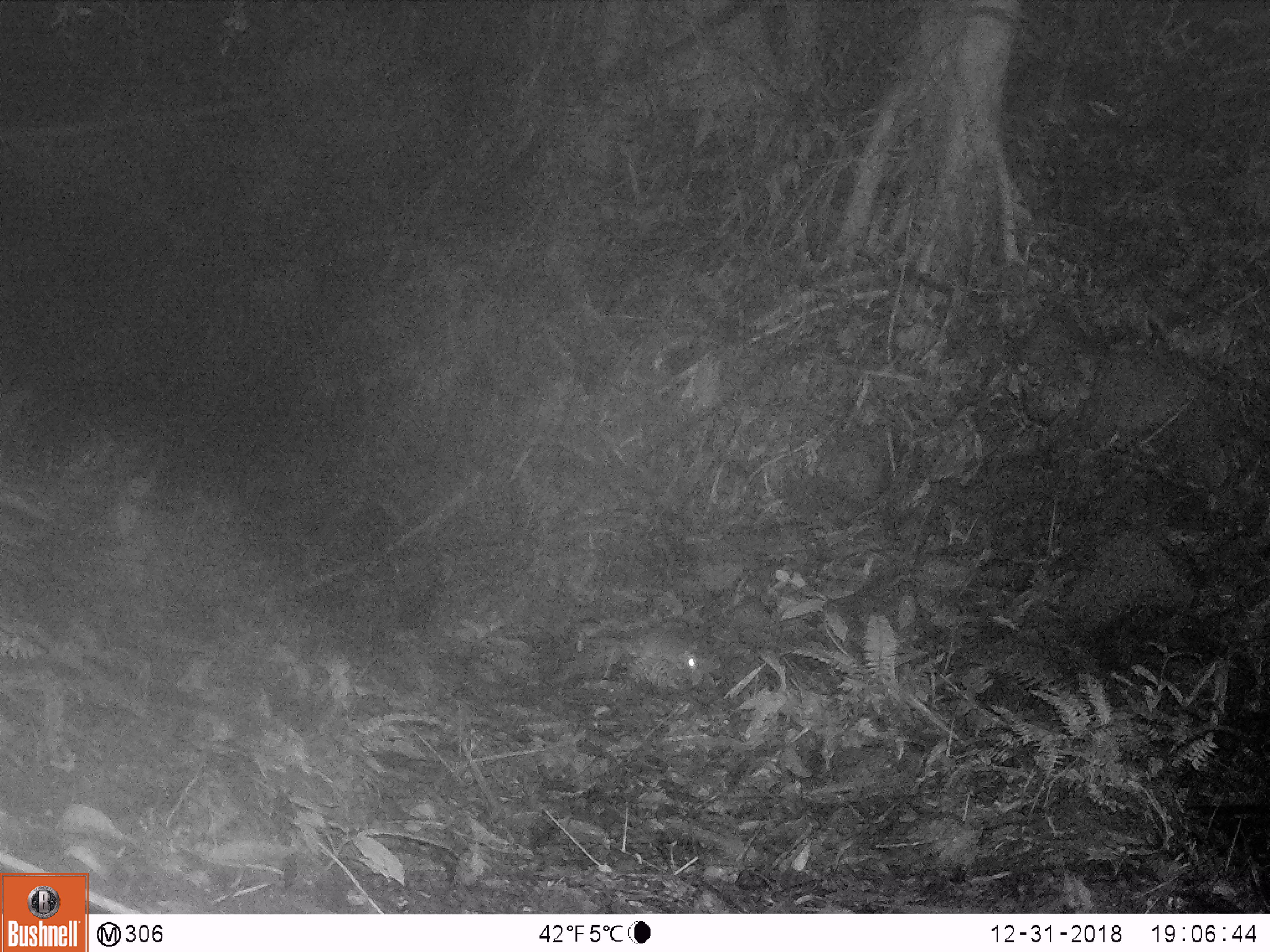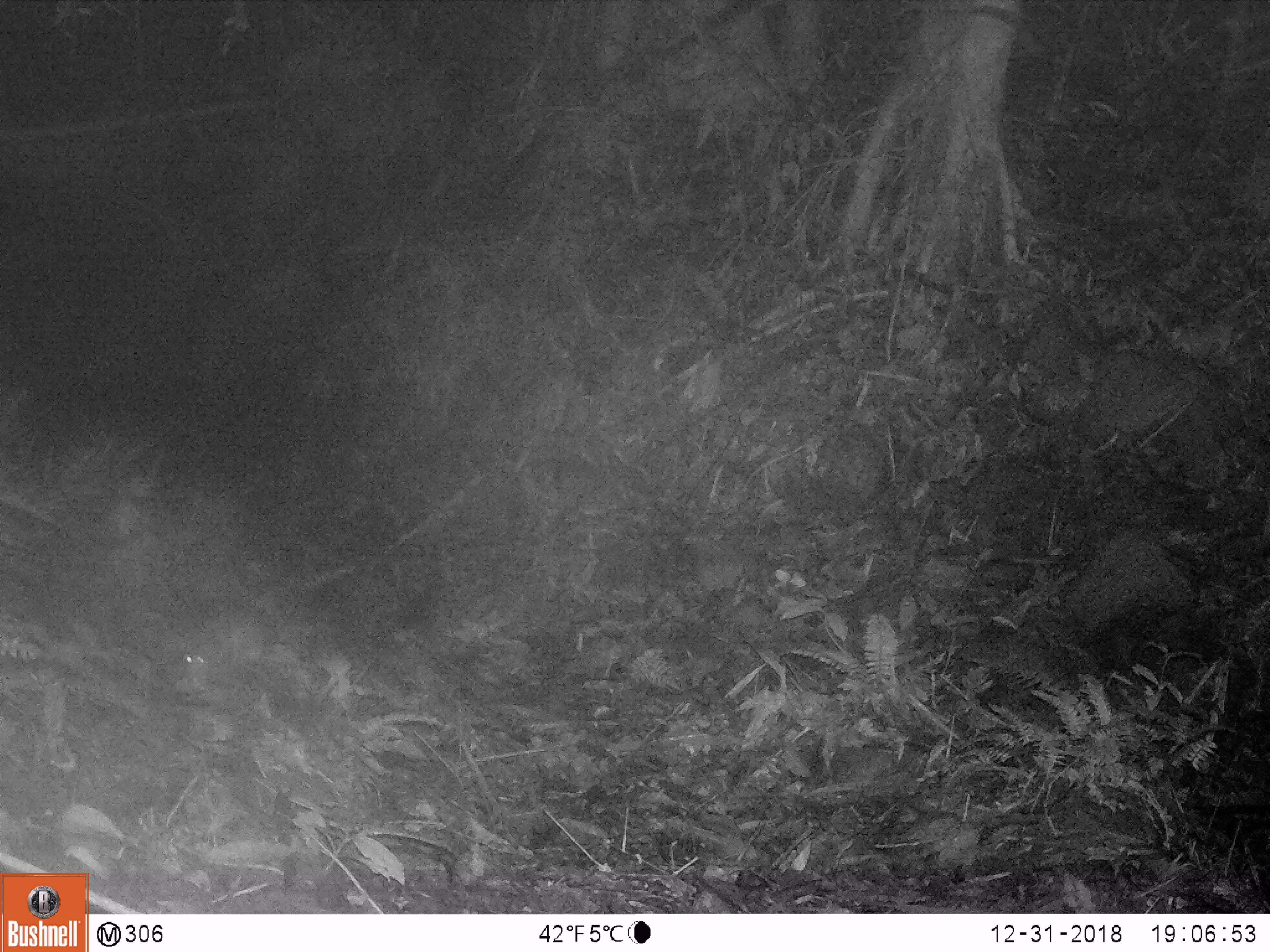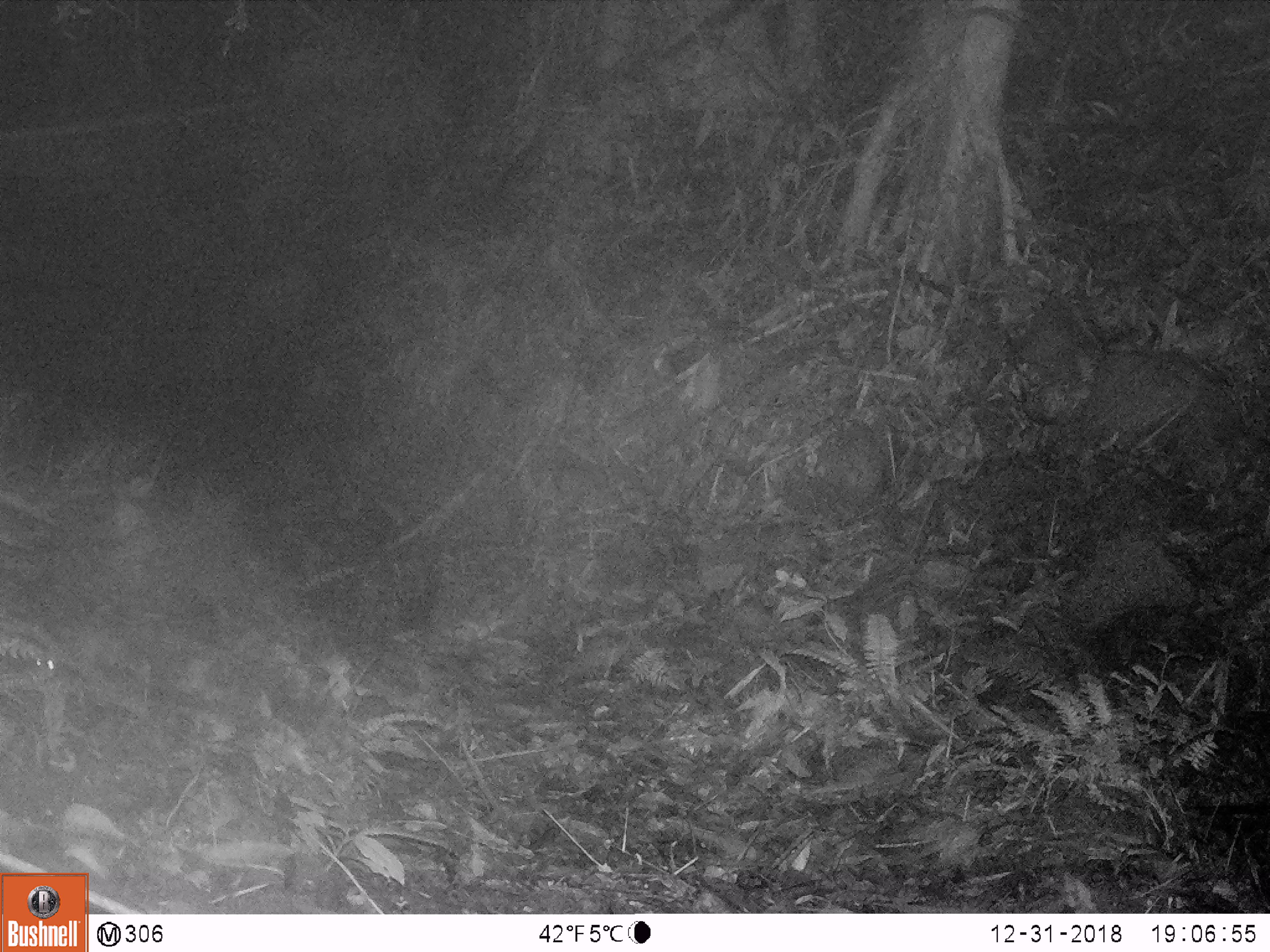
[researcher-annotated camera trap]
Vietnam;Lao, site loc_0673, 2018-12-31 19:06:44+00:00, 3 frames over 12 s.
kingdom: Animalia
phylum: Chordata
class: Mammalia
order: Rodentia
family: Muridae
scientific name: Muridae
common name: old-world mice and rats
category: unidentified murid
Unidentified murid (old-world mice and rats) (Muridae). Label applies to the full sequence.